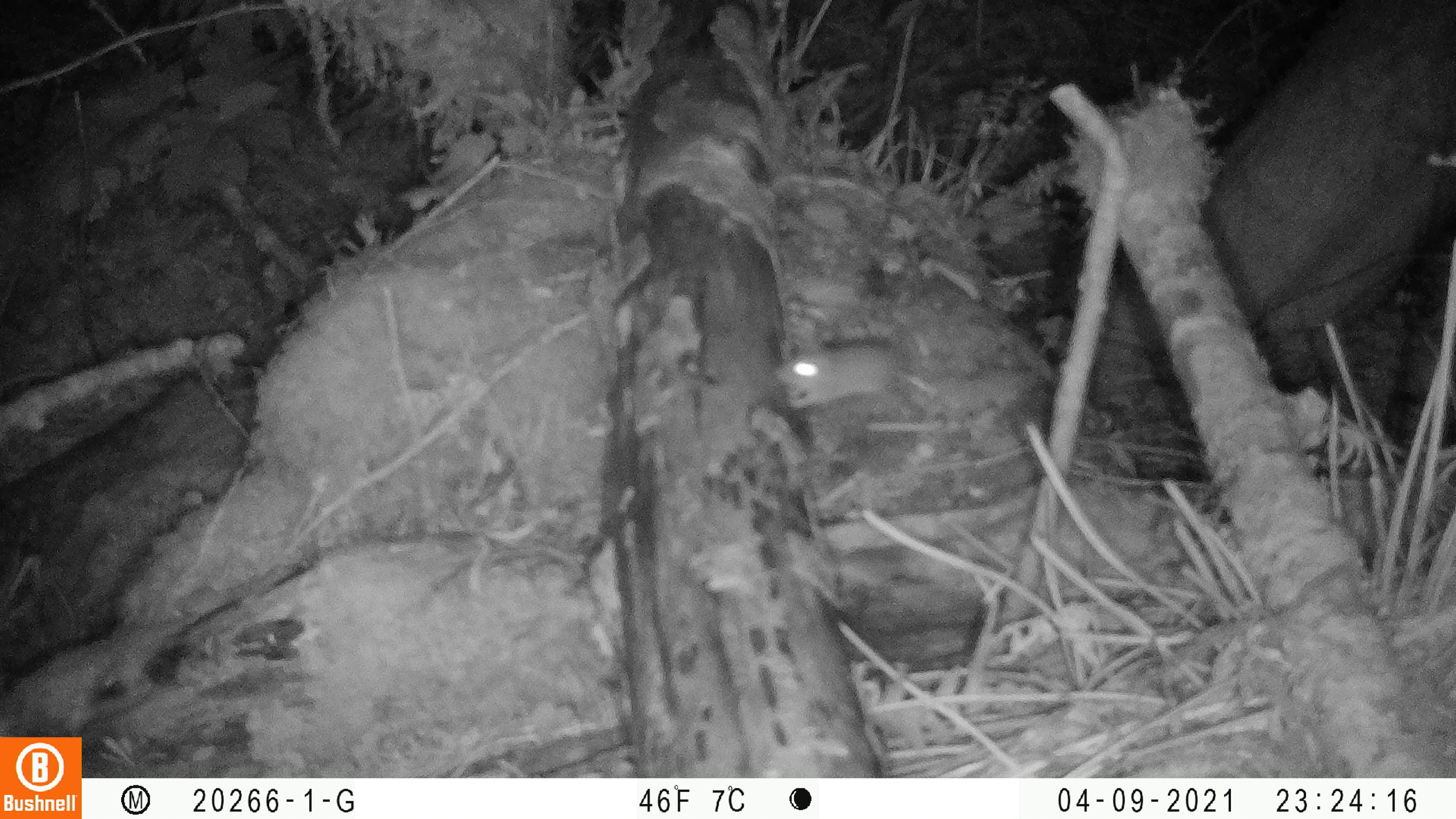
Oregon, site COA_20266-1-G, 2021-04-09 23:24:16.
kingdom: Animalia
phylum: Chordata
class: Mammalia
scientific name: Mammalia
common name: small mammal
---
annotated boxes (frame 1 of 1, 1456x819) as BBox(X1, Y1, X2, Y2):
small mammal: BBox(746, 301, 983, 447)